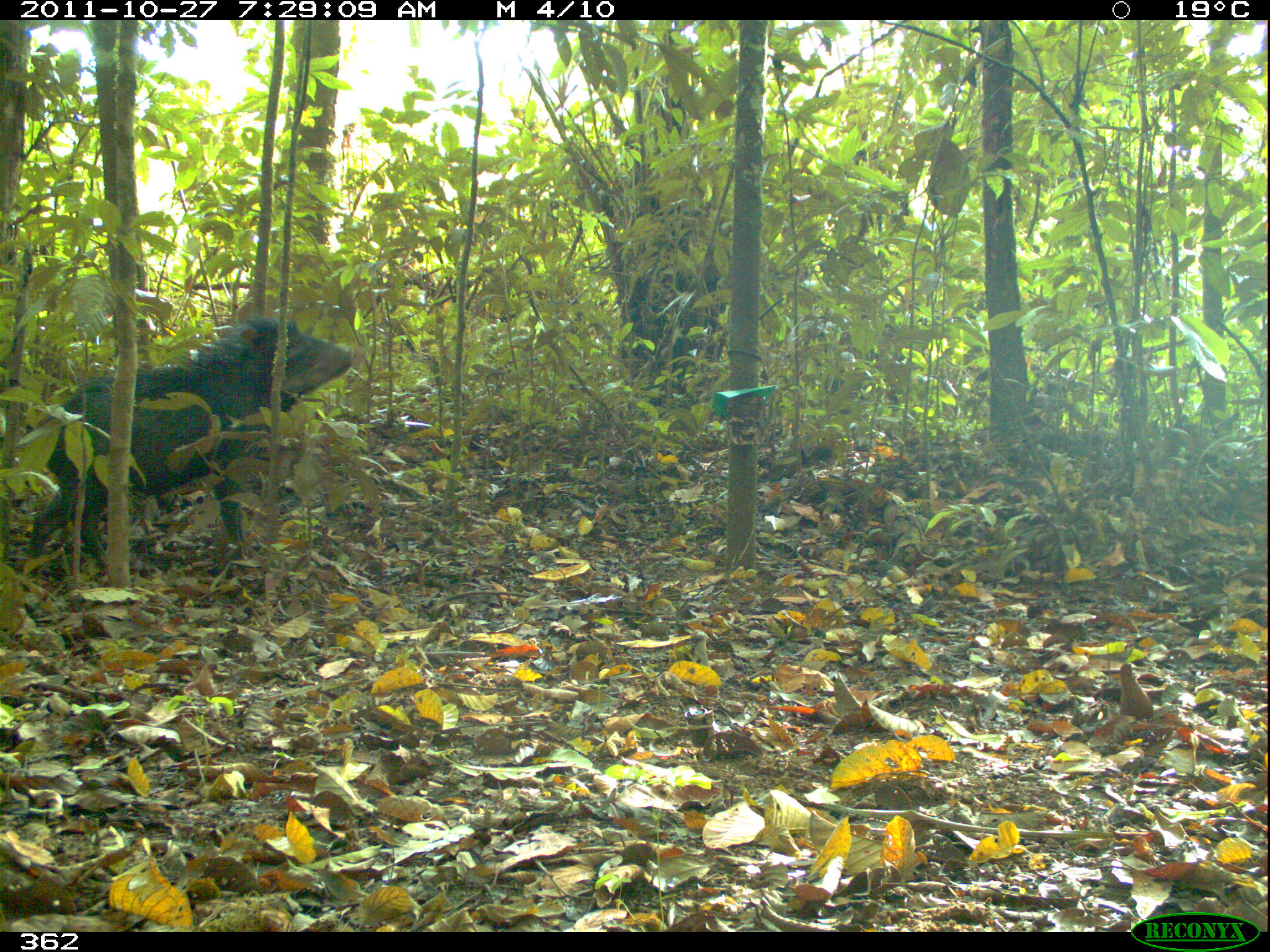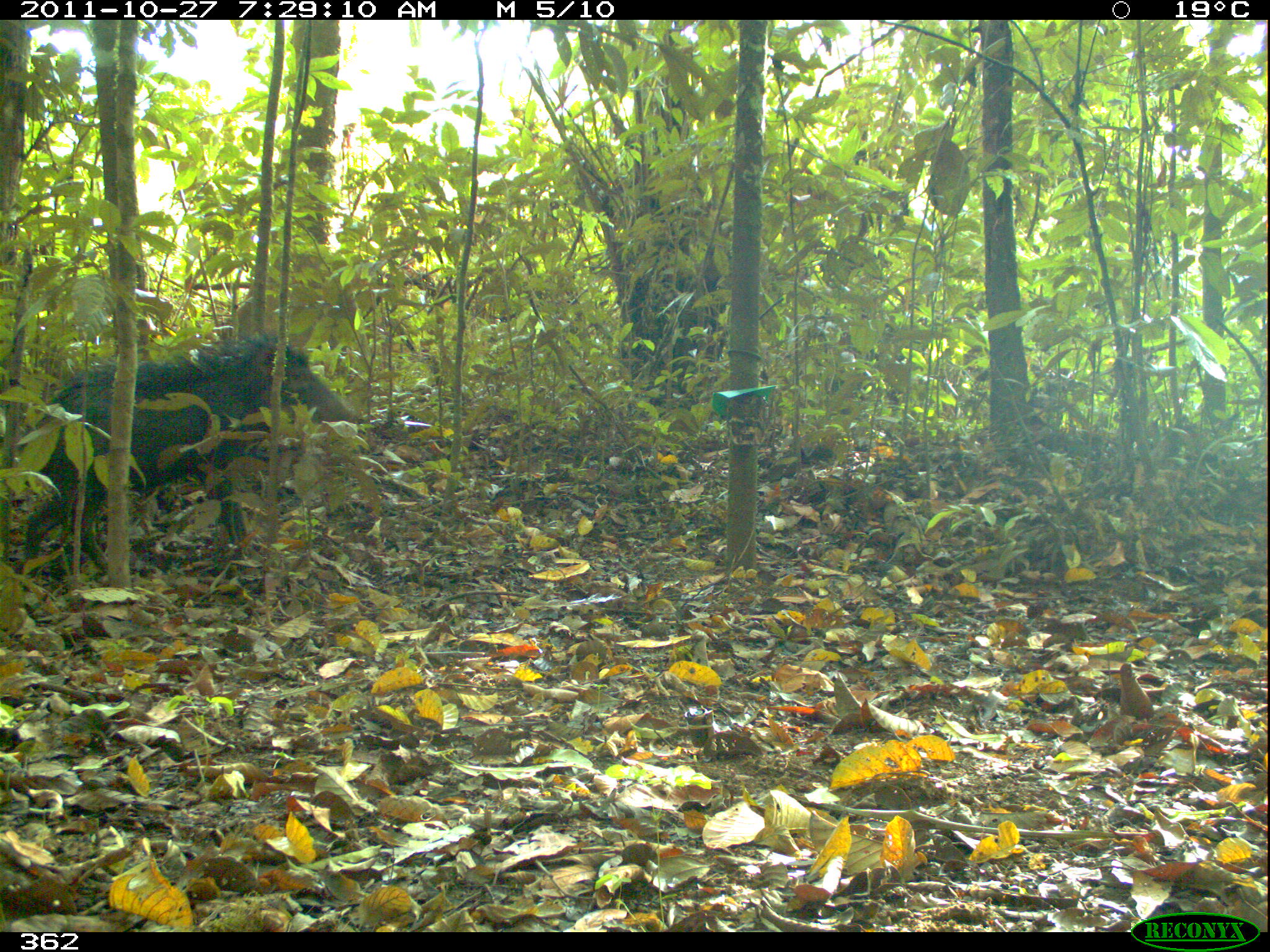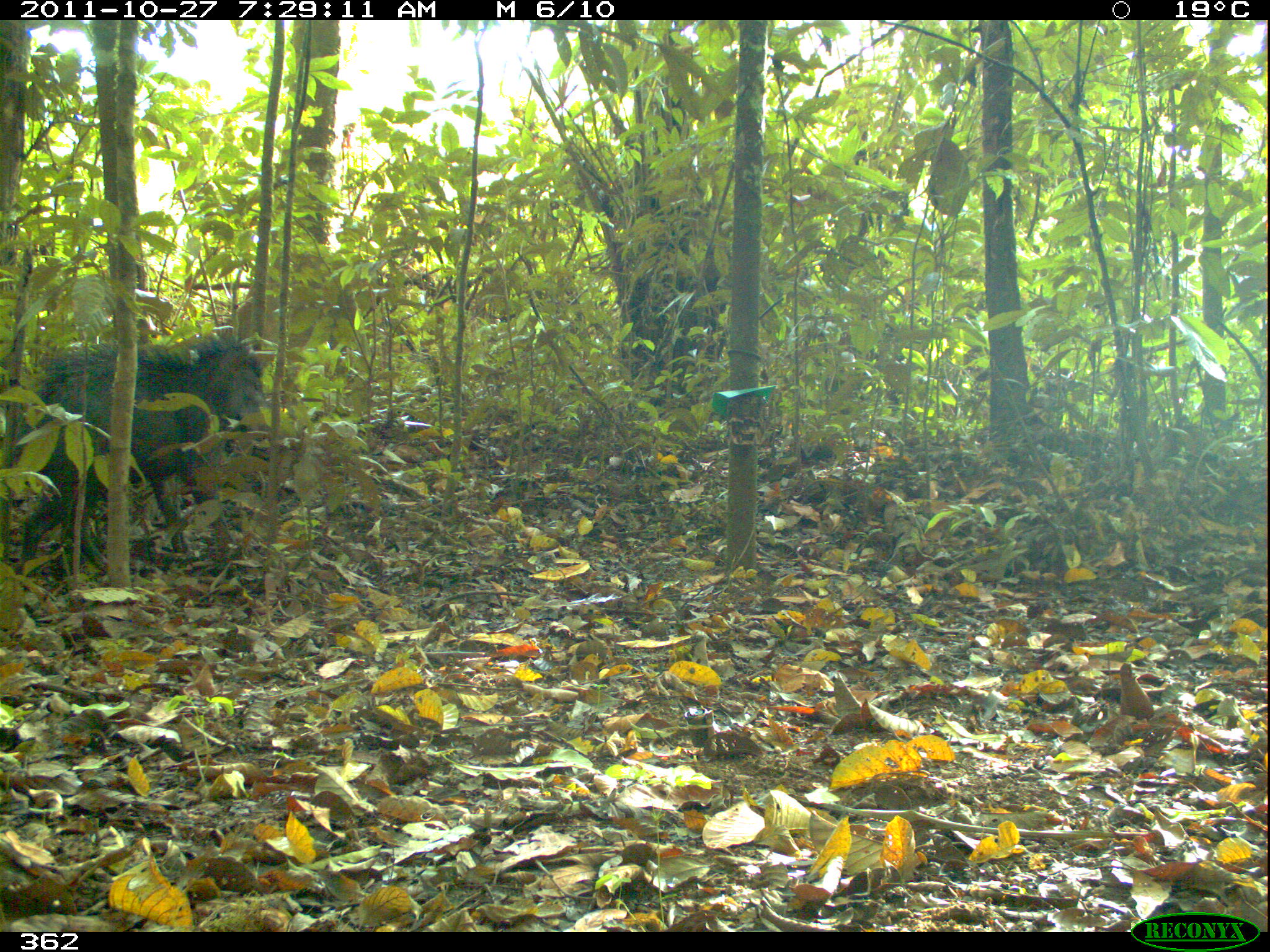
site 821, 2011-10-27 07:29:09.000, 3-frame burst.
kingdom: Animalia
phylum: Chordata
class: Mammalia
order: Artiodactyla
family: Tayassuidae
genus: Tayassu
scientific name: Tayassu pecari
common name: white-lipped peccary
Tayassu pecari (white-lipped peccary).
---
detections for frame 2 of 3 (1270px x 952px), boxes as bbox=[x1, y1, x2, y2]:
tayassu pecari: bbox=[15, 329, 360, 576]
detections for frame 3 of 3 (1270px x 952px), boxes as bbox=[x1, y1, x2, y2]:
tayassu pecari: bbox=[13, 334, 273, 574]